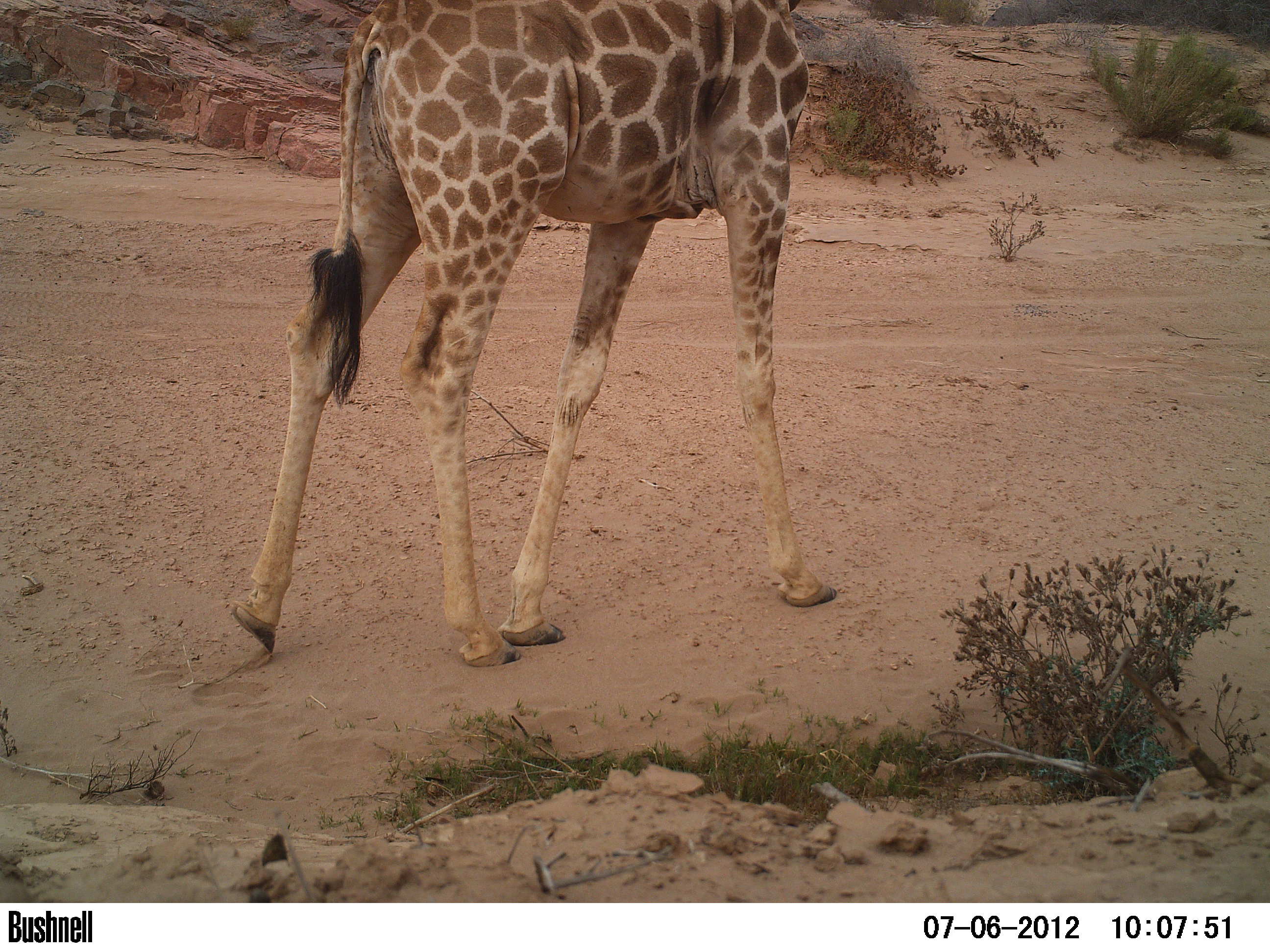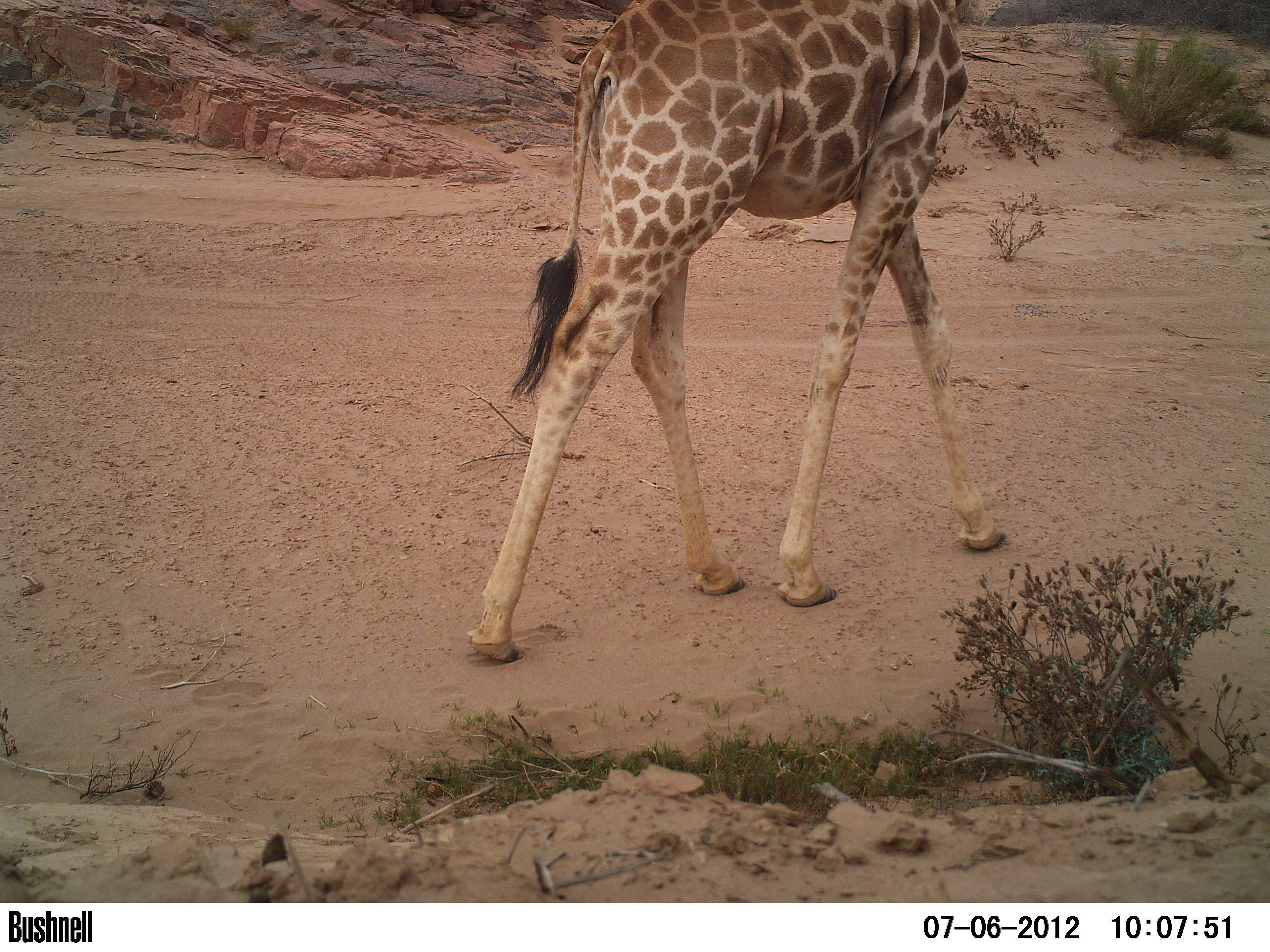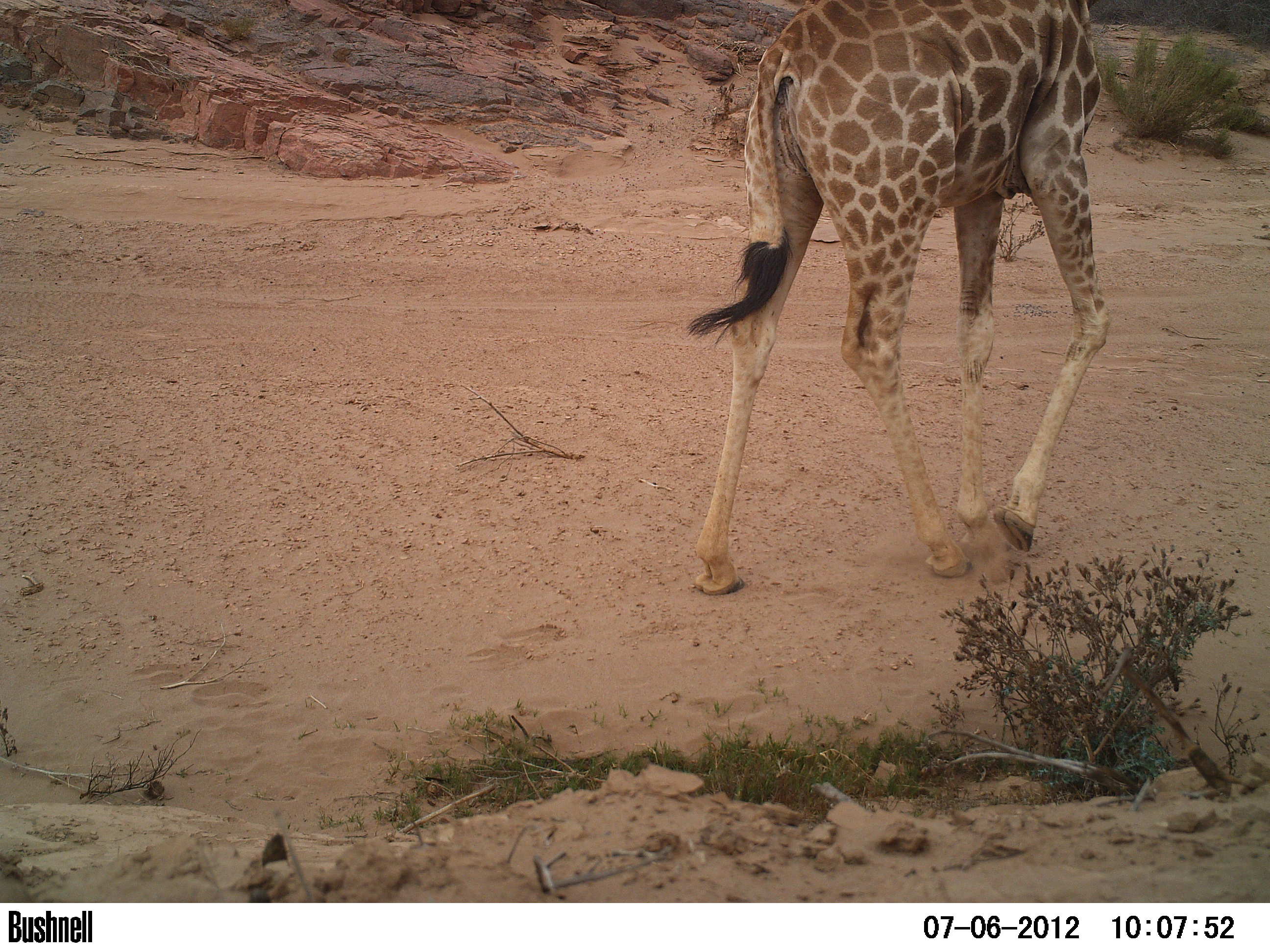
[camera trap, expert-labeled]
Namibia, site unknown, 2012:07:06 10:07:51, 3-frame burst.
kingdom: Animalia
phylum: Chordata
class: Mammalia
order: Artiodactyla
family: Giraffidae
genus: Giraffa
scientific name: Giraffa camelopardalis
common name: giraffe